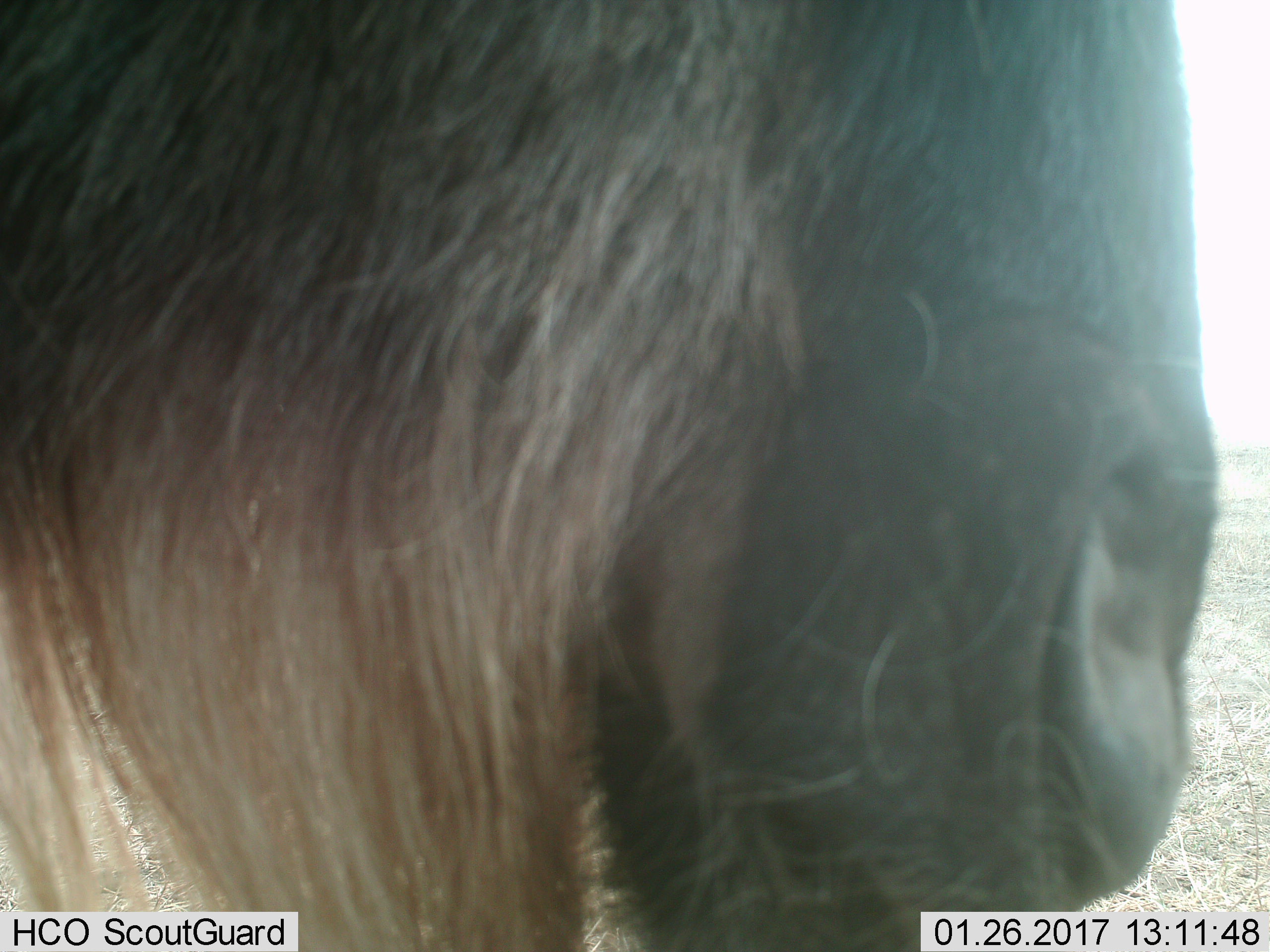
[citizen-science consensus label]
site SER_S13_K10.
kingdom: Animalia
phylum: Chordata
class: Mammalia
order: Artiodactyla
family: Bovidae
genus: Connochaetes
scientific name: Connochaetes taurinus taurinus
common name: blue wildebeest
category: wildebeestblue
Wildebeestblue (blue wildebeest) (Connochaetes taurinus taurinus), count 1. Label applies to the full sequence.